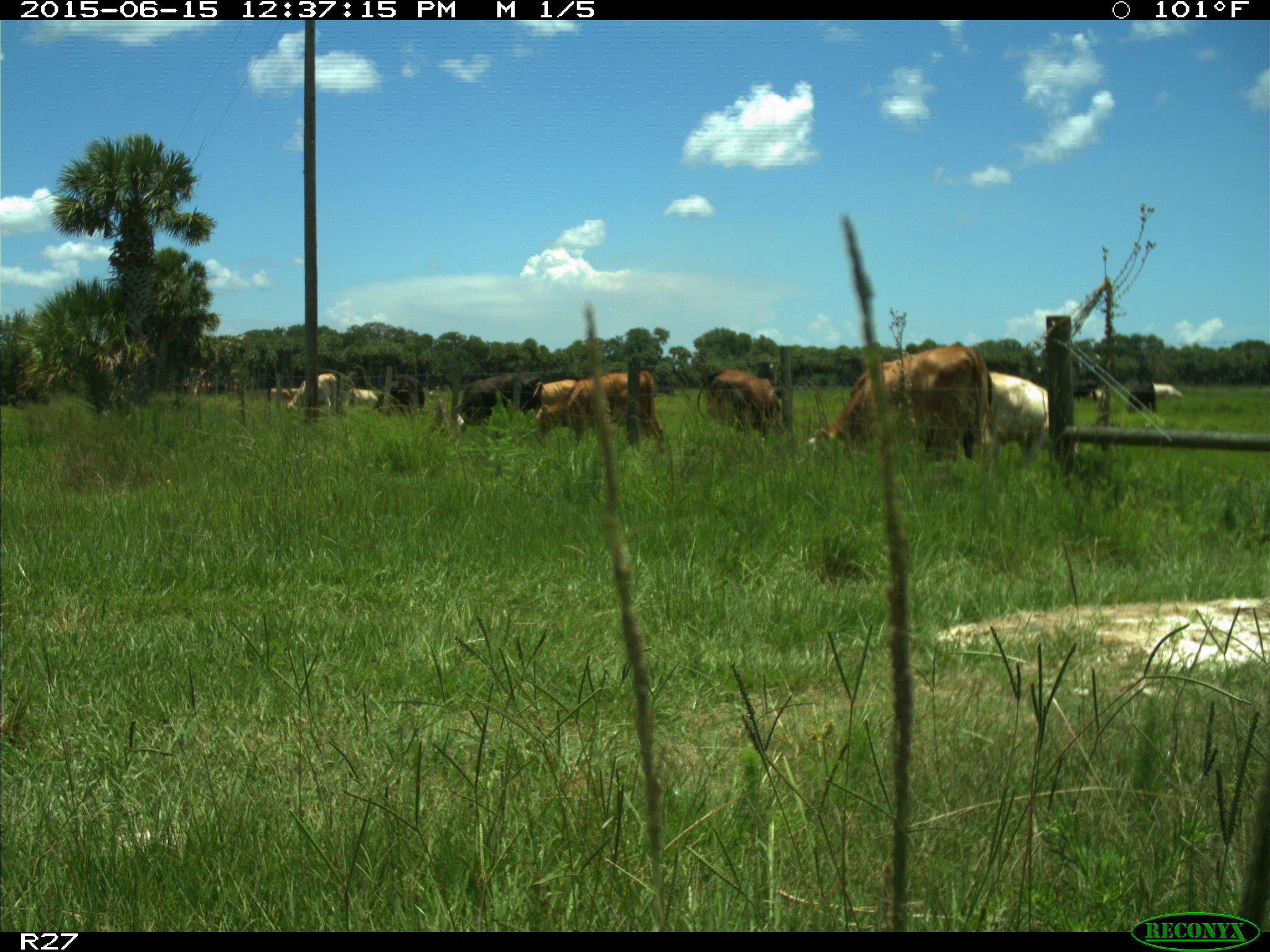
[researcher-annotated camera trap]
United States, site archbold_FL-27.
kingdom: Animalia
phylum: Chordata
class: Mammalia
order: Artiodactyla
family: Bovidae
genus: Bos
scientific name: Bos taurus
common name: domestic cow